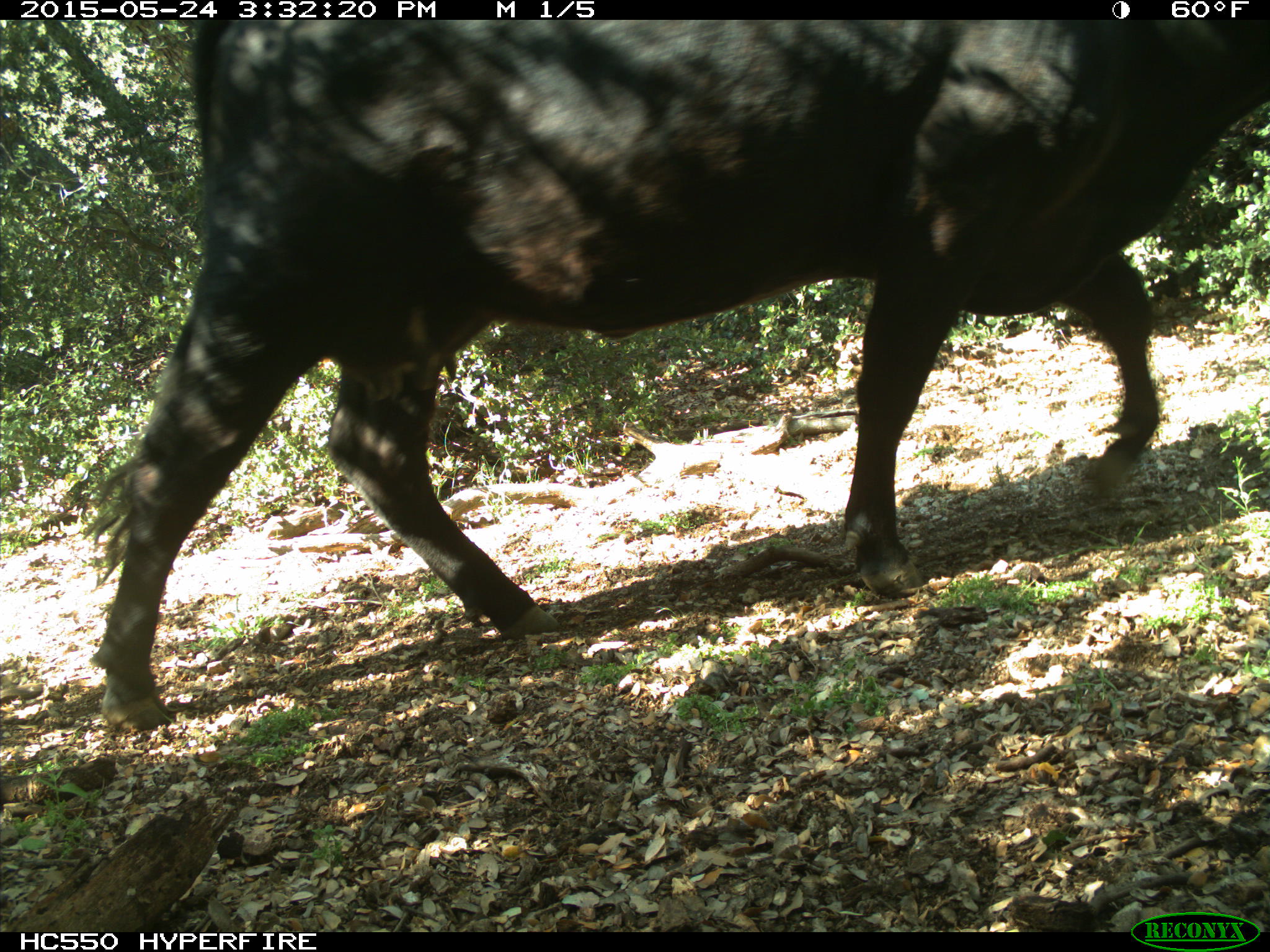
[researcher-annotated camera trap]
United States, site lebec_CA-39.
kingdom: Animalia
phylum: Chordata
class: Mammalia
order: Artiodactyla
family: Bovidae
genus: Bos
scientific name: Bos taurus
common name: domestic cow